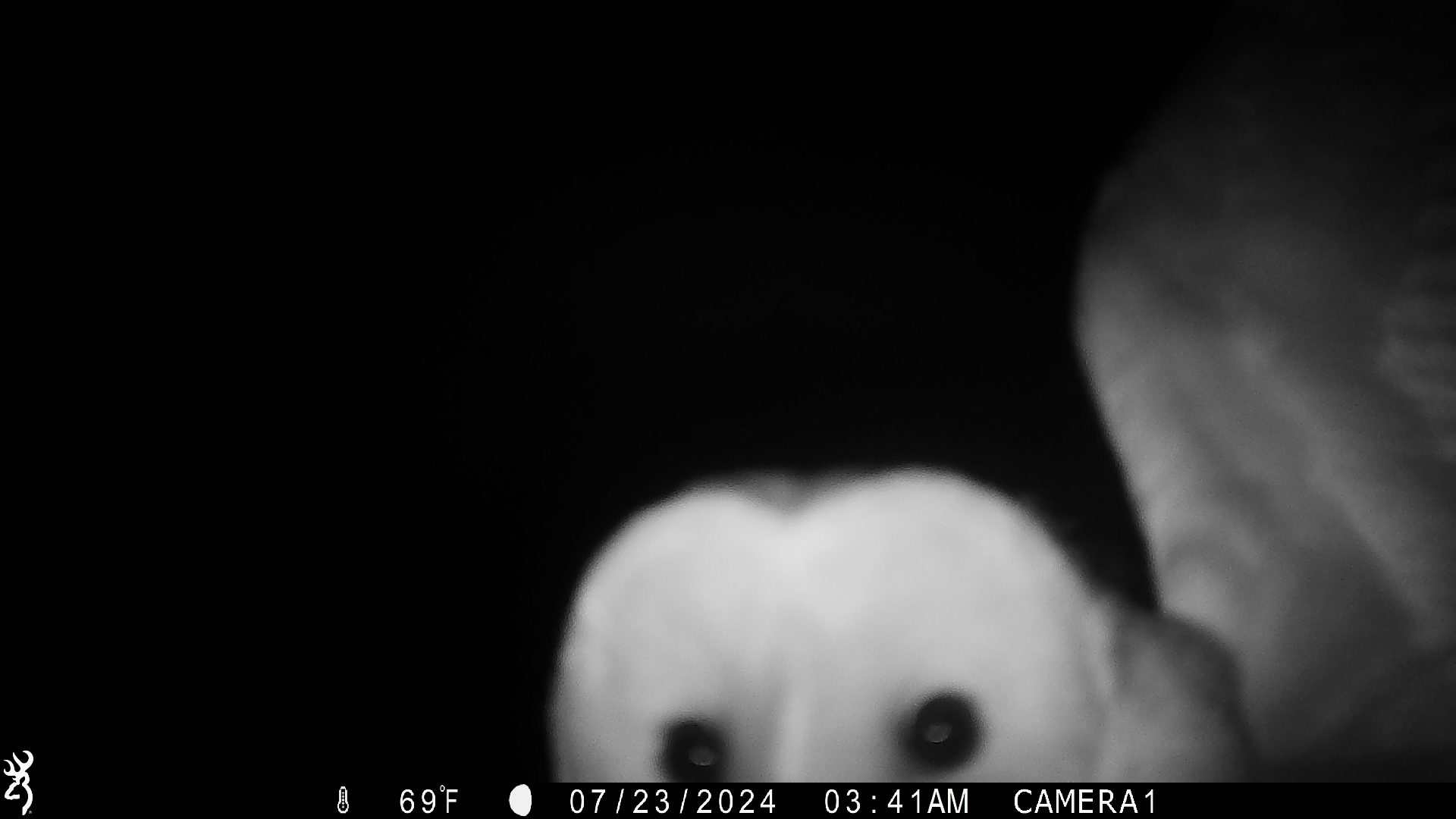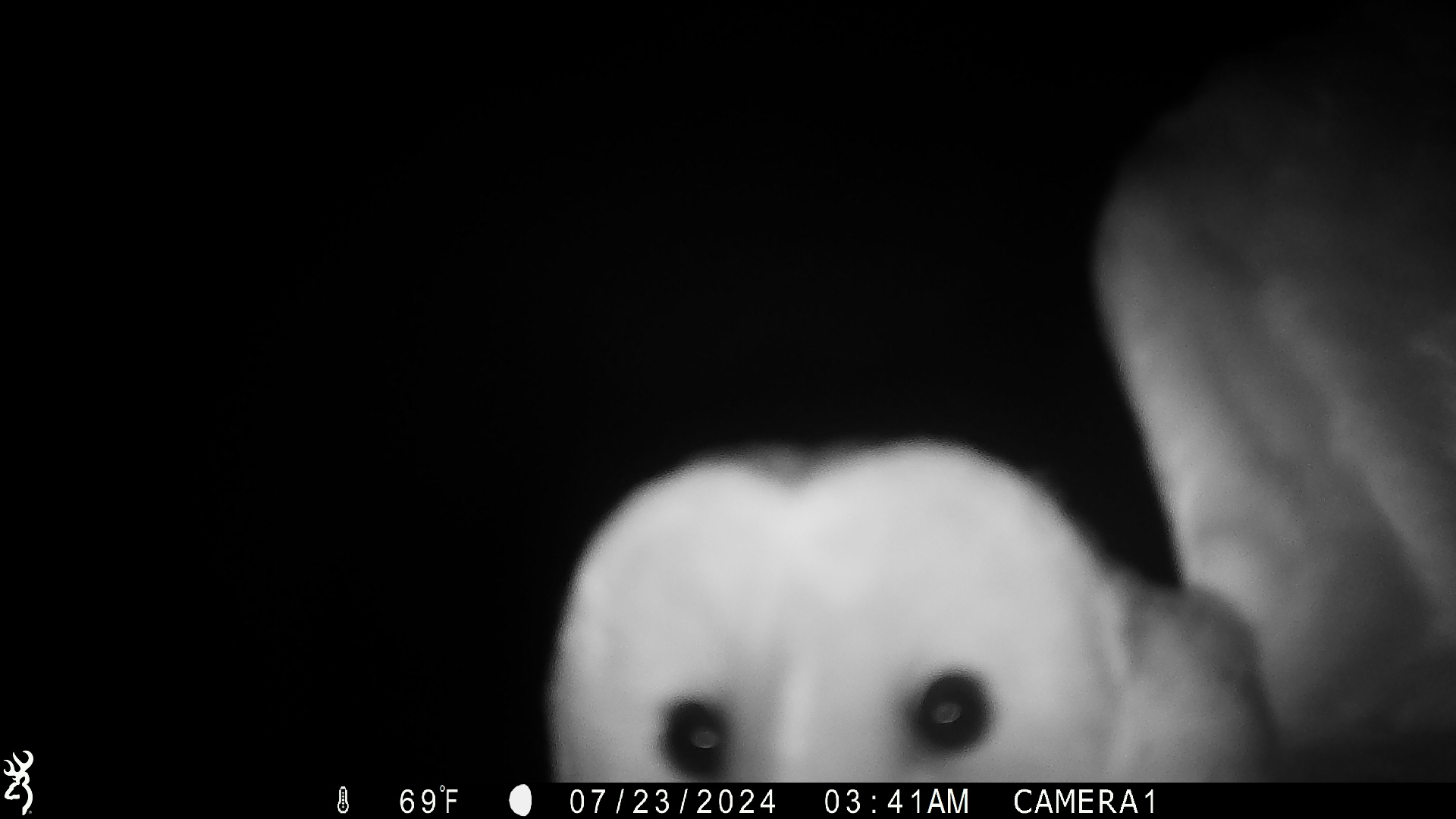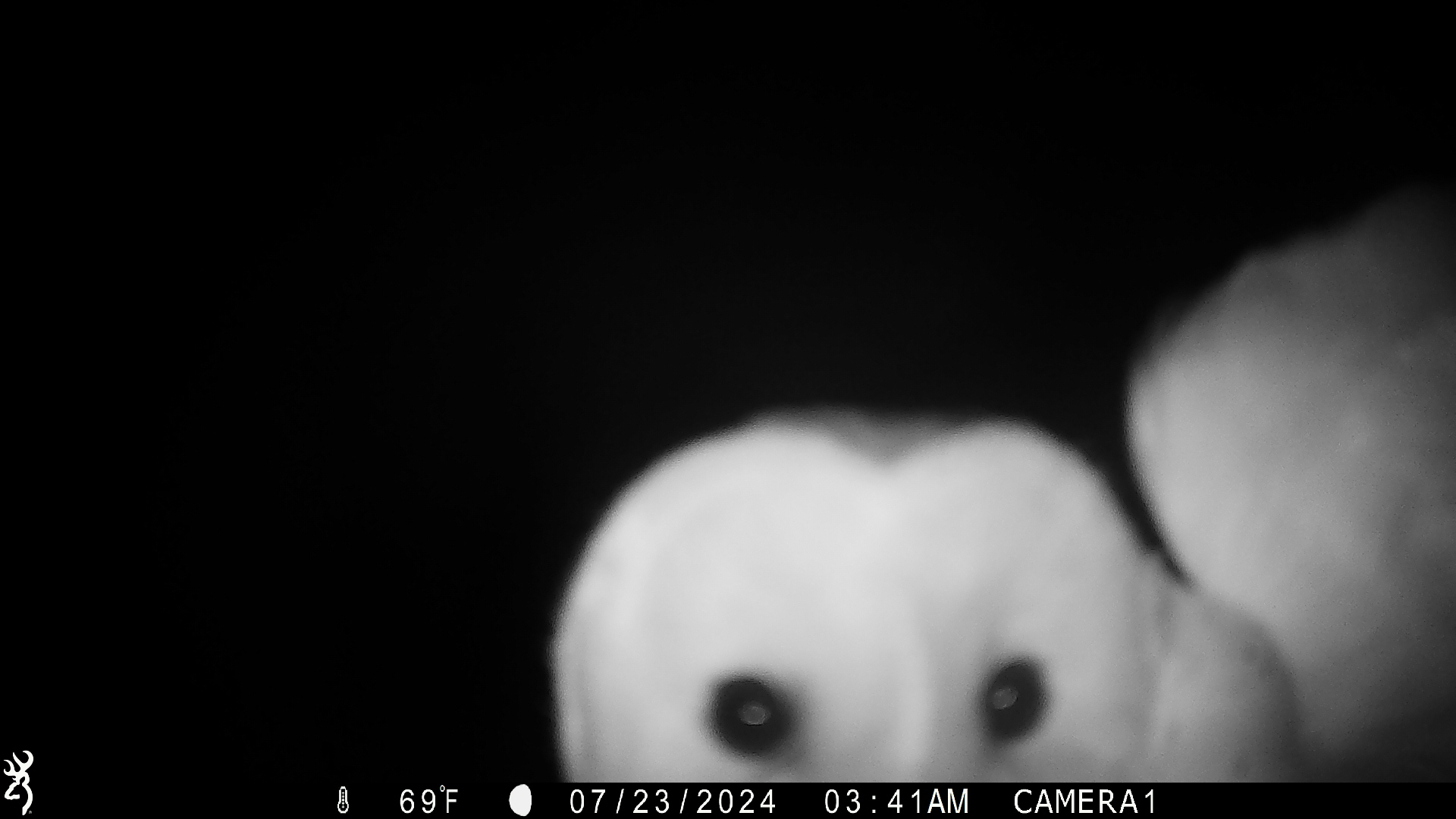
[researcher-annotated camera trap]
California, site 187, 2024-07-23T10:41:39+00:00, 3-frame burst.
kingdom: Animalia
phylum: Chordata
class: Aves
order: Strigiformes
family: Tytonidae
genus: Tyto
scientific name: Tyto alba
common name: barn owl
Barn owl (Tyto alba).